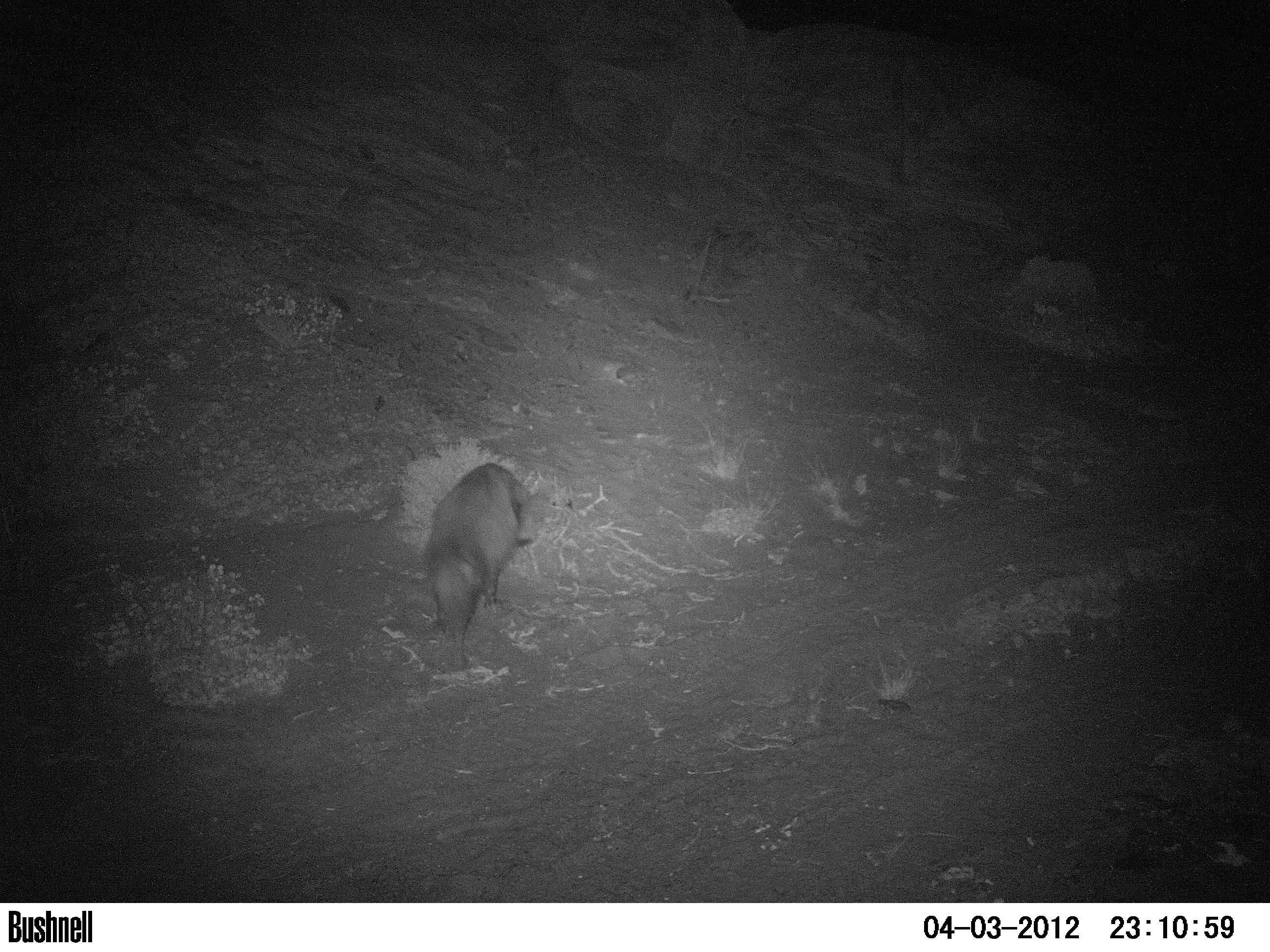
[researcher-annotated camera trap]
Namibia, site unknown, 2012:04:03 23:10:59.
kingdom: Animalia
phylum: Chordata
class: Mammalia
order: Carnivora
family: Hyaenidae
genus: Parahyaena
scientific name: Parahyaena brunnea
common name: brown hyena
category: hyaena brunnea